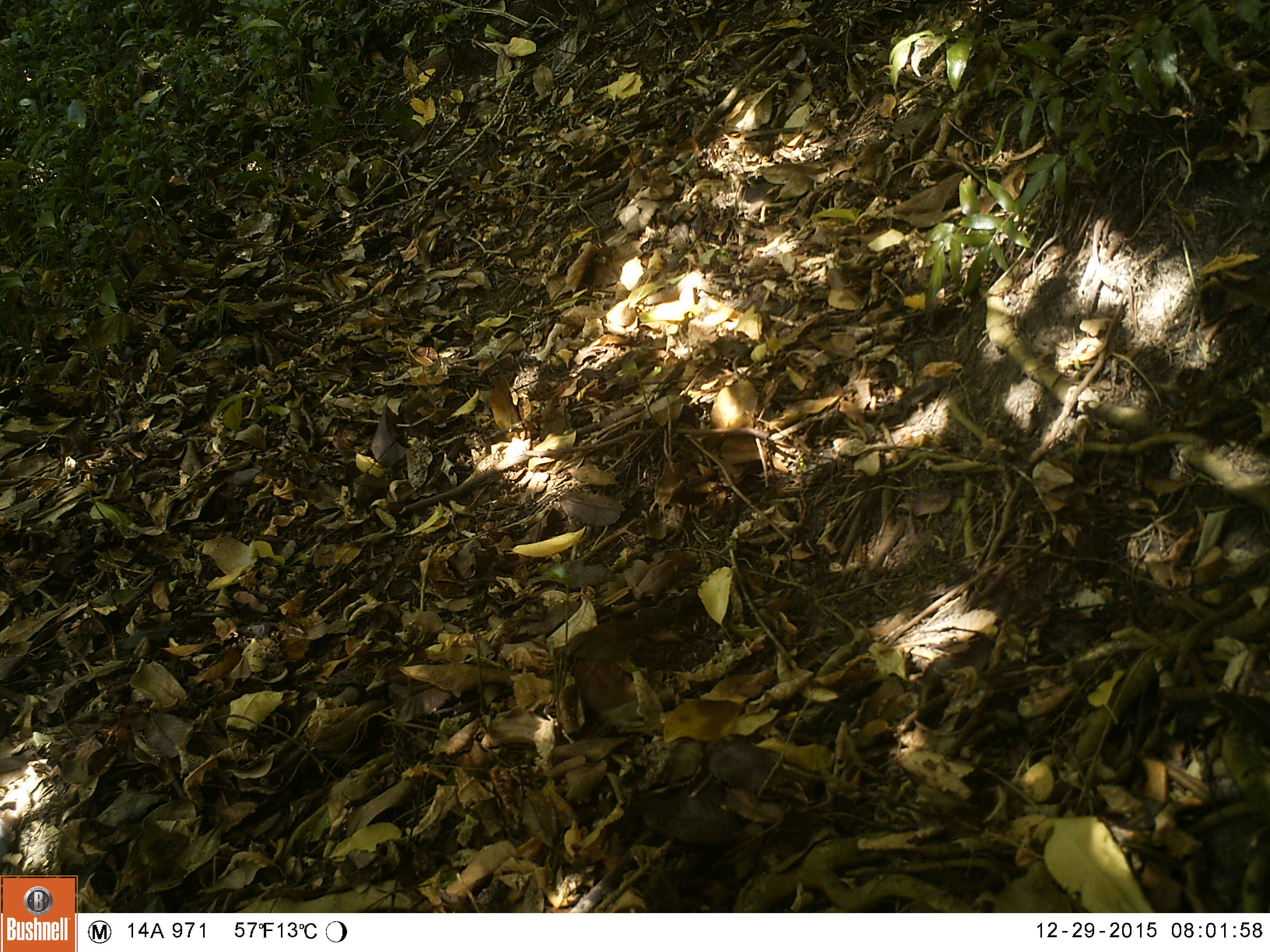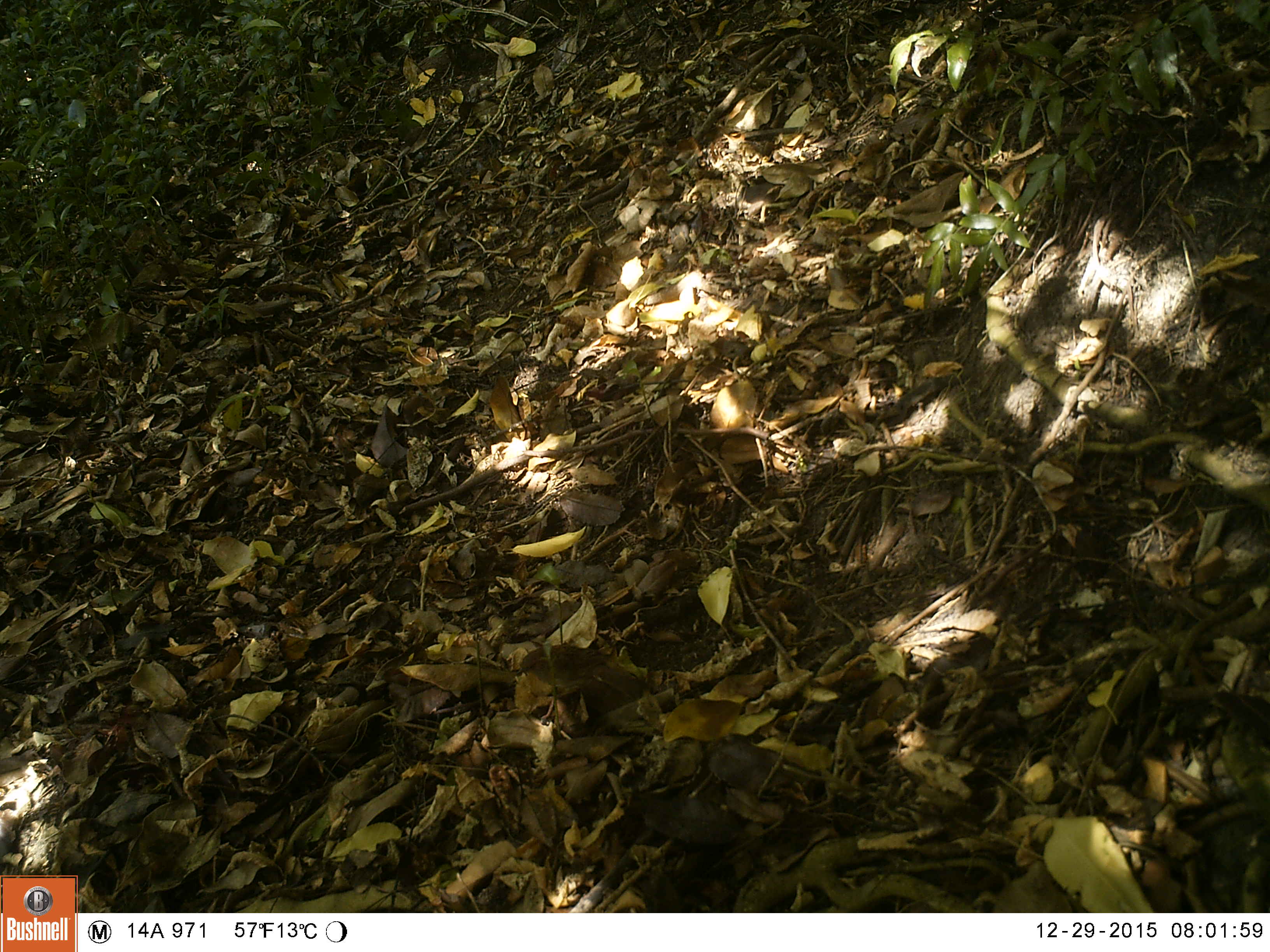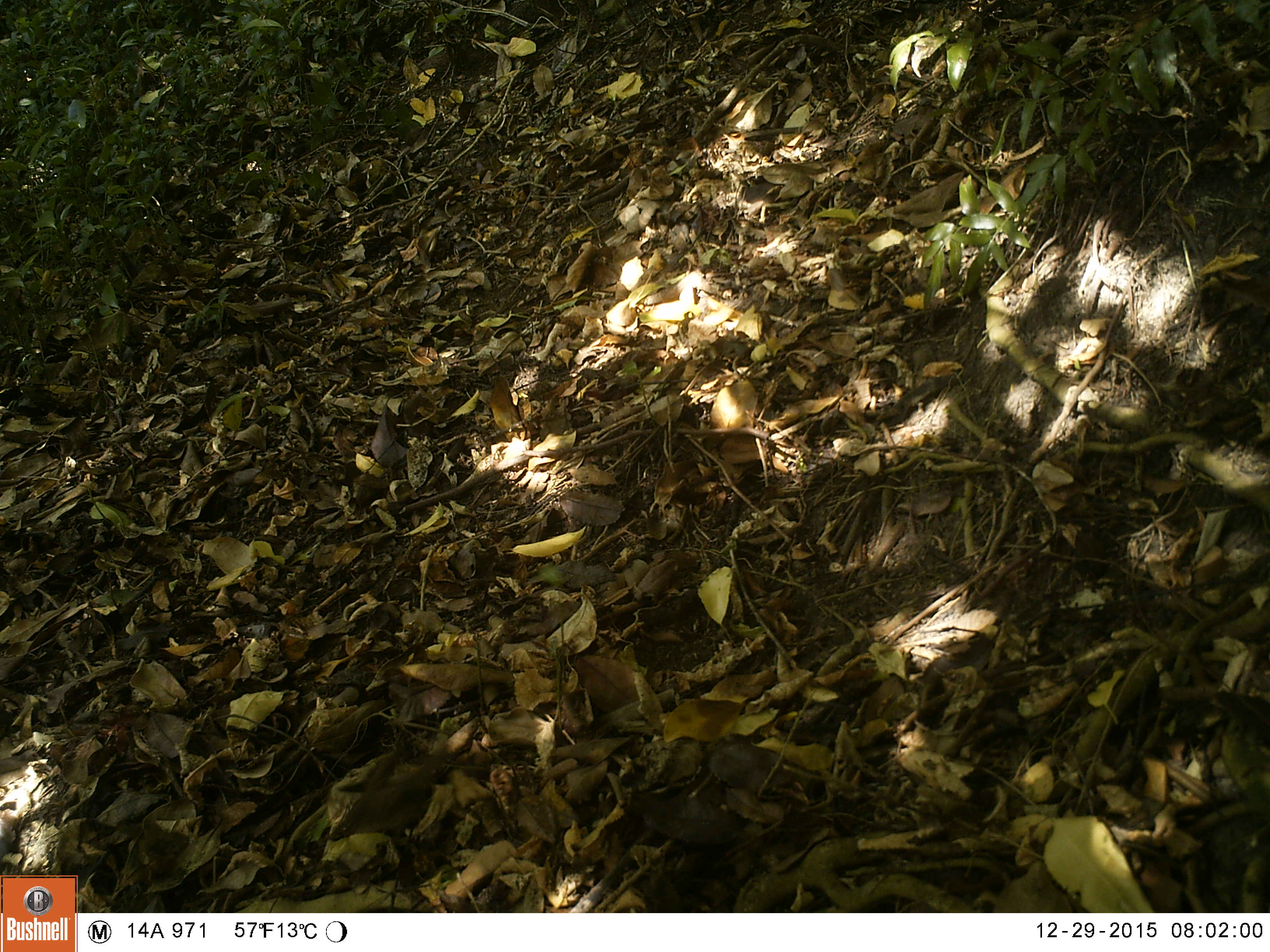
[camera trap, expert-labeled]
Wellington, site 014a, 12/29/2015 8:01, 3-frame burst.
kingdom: Animalia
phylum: Chordata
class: Aves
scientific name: Aves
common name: bird